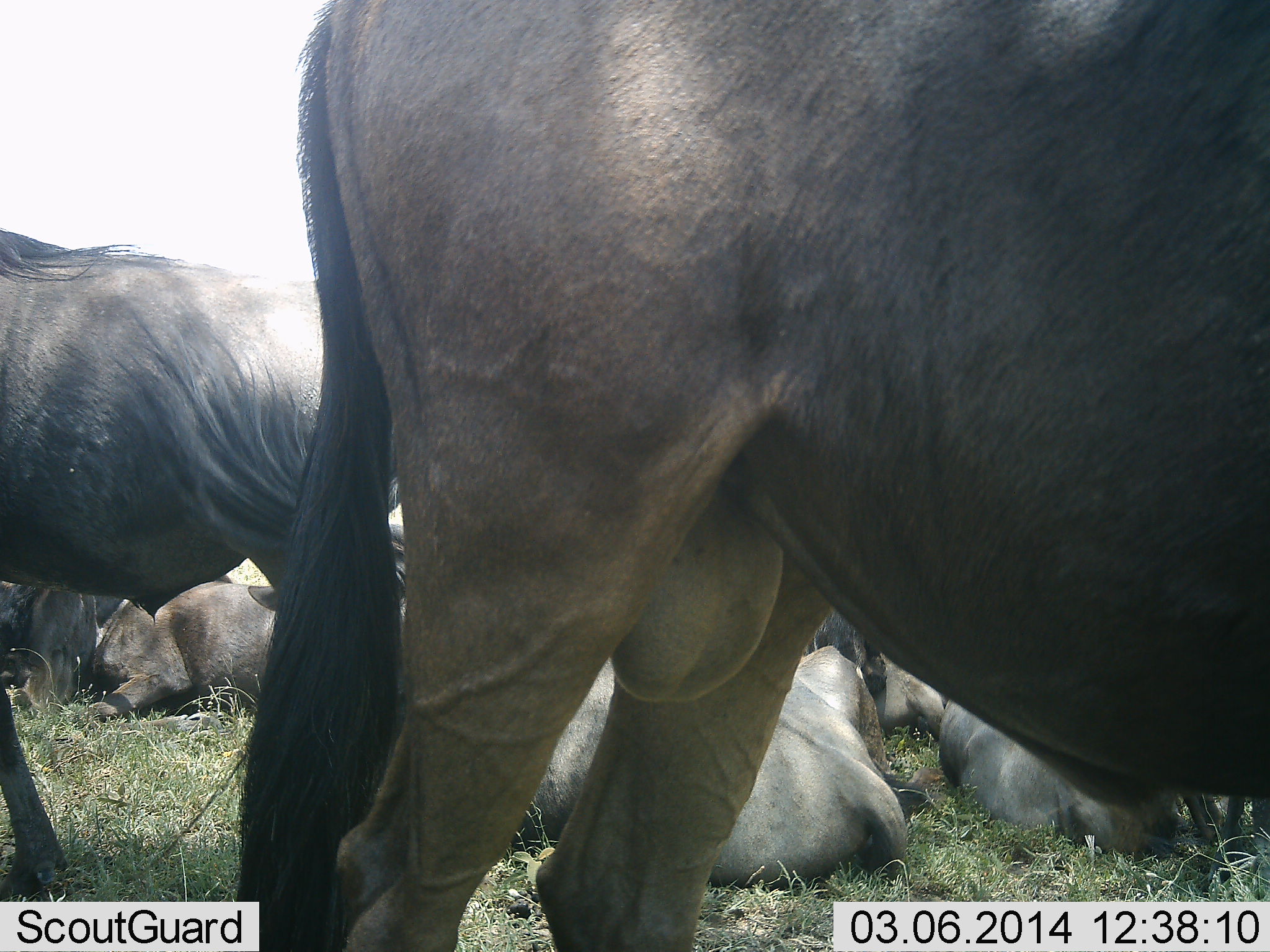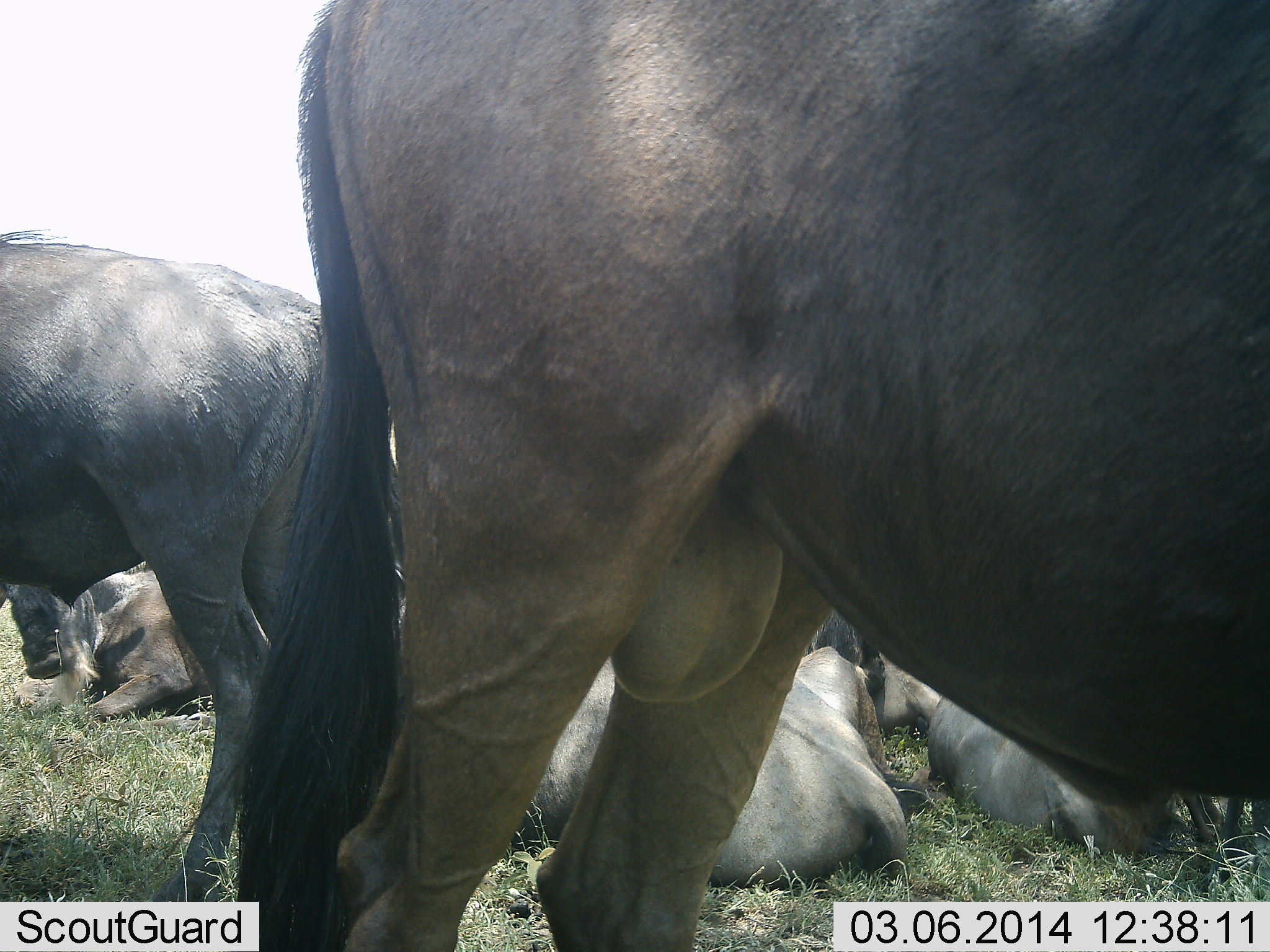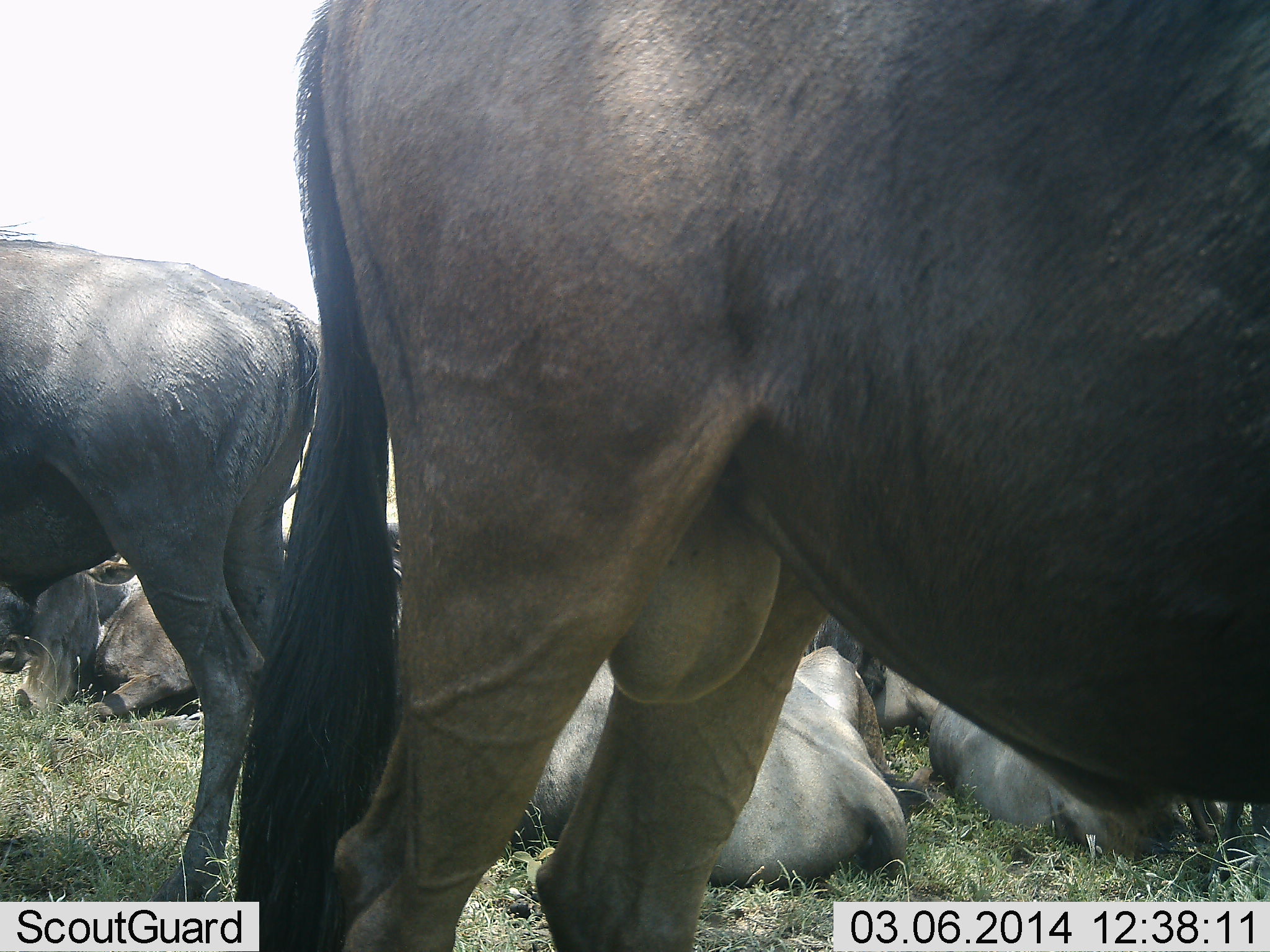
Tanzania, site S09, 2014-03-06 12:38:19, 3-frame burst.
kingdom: Animalia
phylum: Chordata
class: Mammalia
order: Artiodactyla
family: Bovidae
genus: Connochaetes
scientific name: Connochaetes taurinus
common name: blue wildebeest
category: wildebeest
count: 6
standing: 60%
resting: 100%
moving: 10%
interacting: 0%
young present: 0%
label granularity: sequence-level